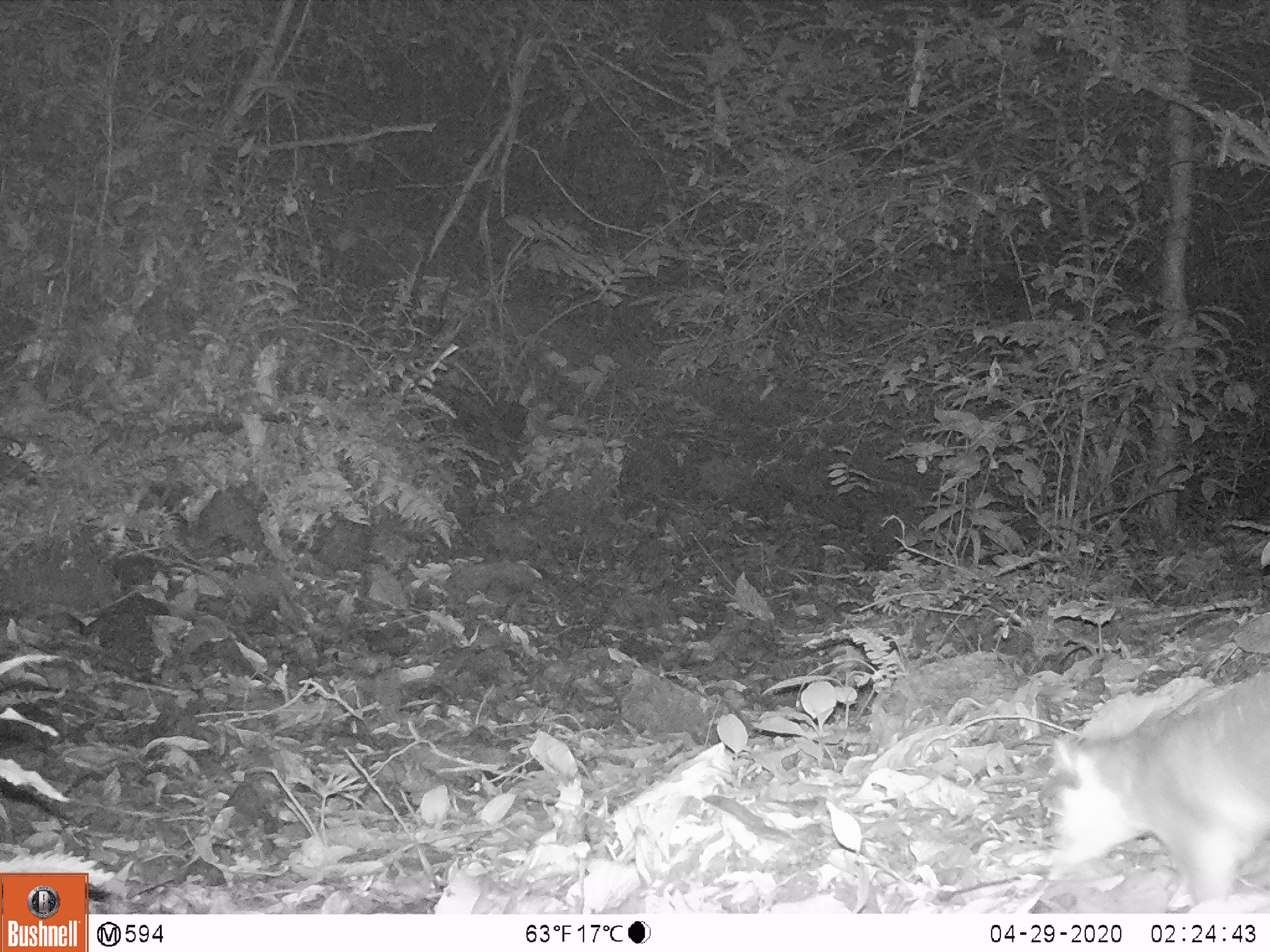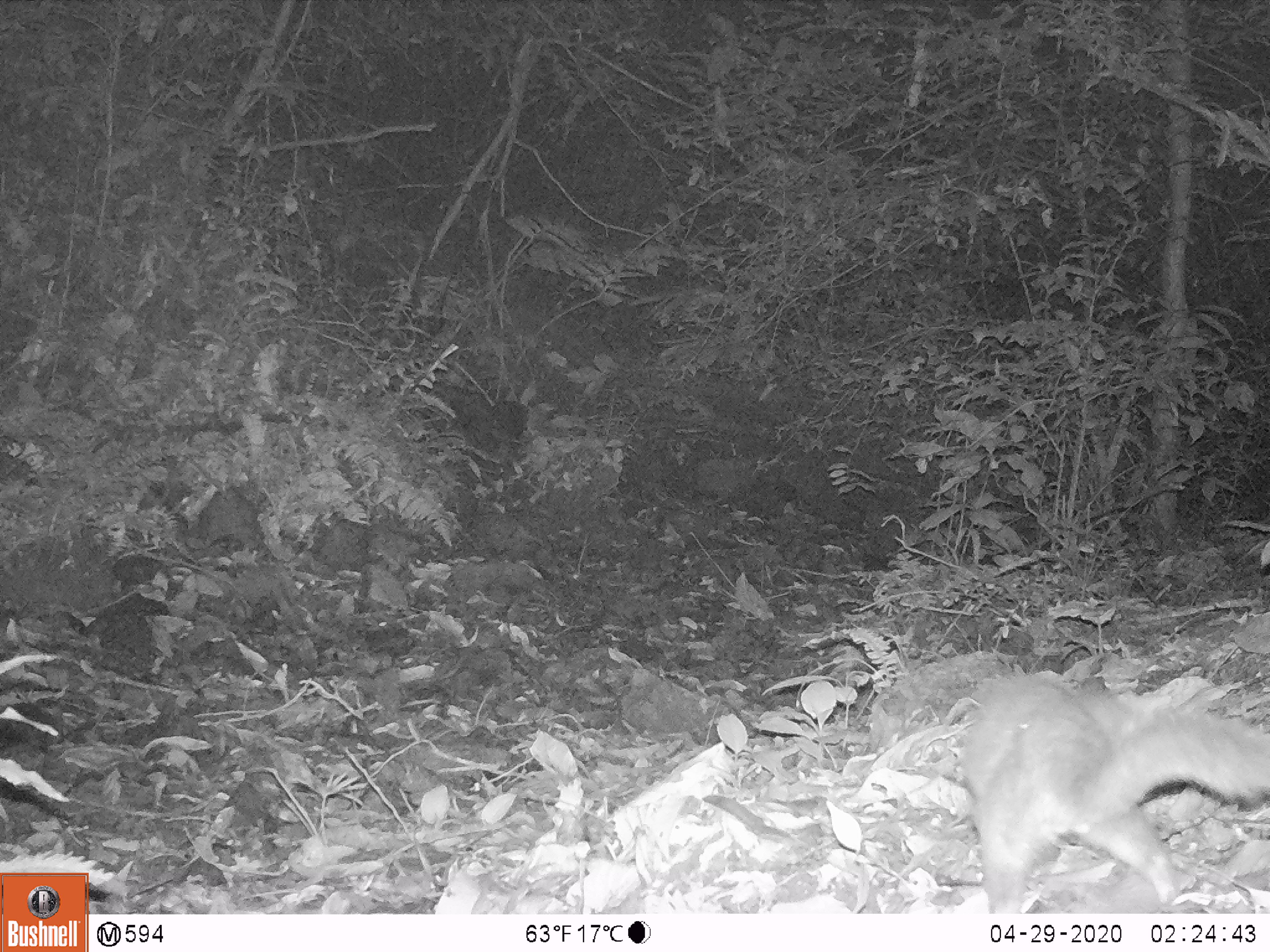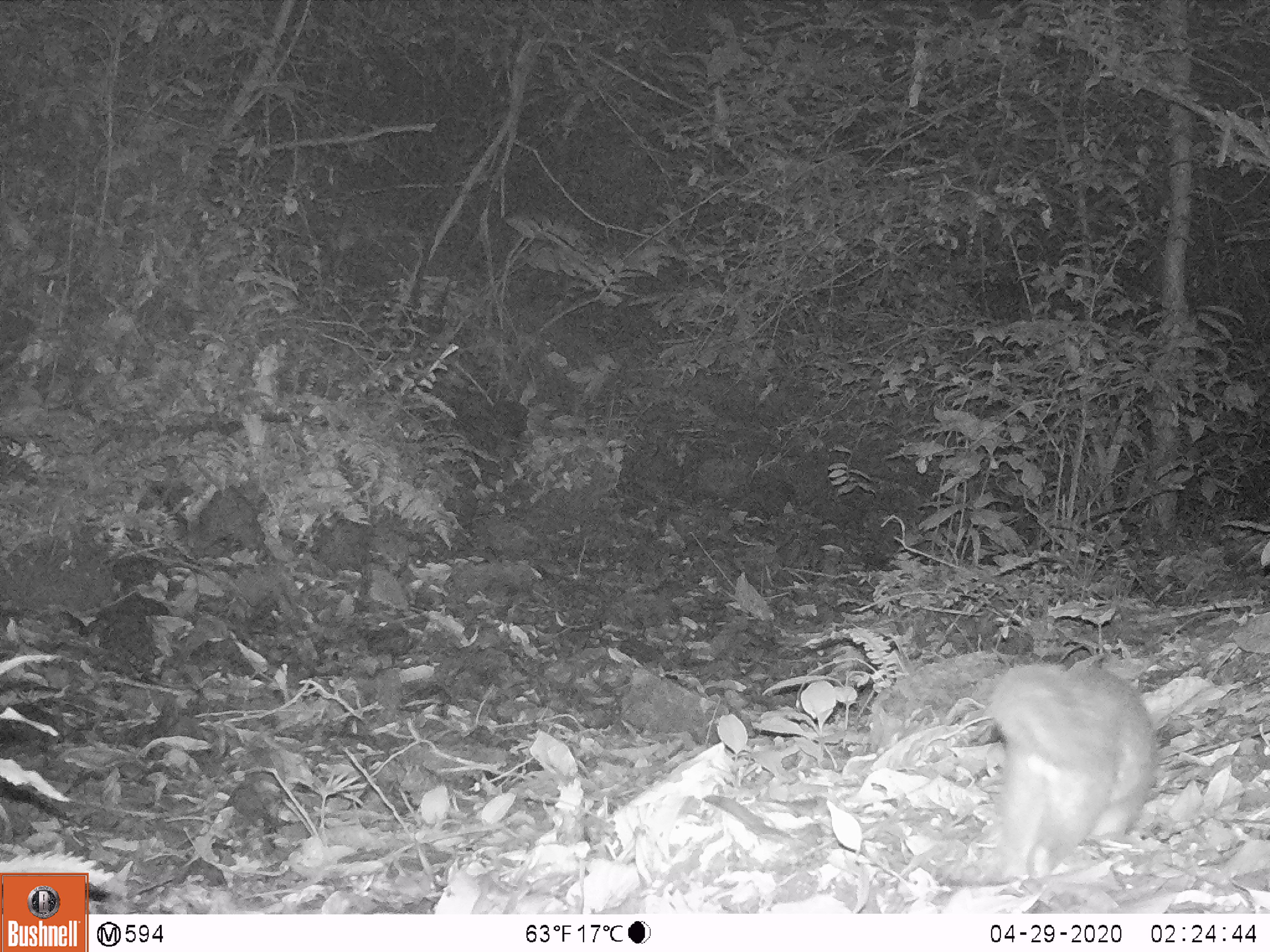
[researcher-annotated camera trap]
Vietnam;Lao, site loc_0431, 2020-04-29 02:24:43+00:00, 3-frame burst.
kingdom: Animalia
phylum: Chordata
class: Mammalia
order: Carnivora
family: Mustelidae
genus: Melogale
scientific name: Melogale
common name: ferret badger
Ferret badger (Melogale). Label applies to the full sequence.